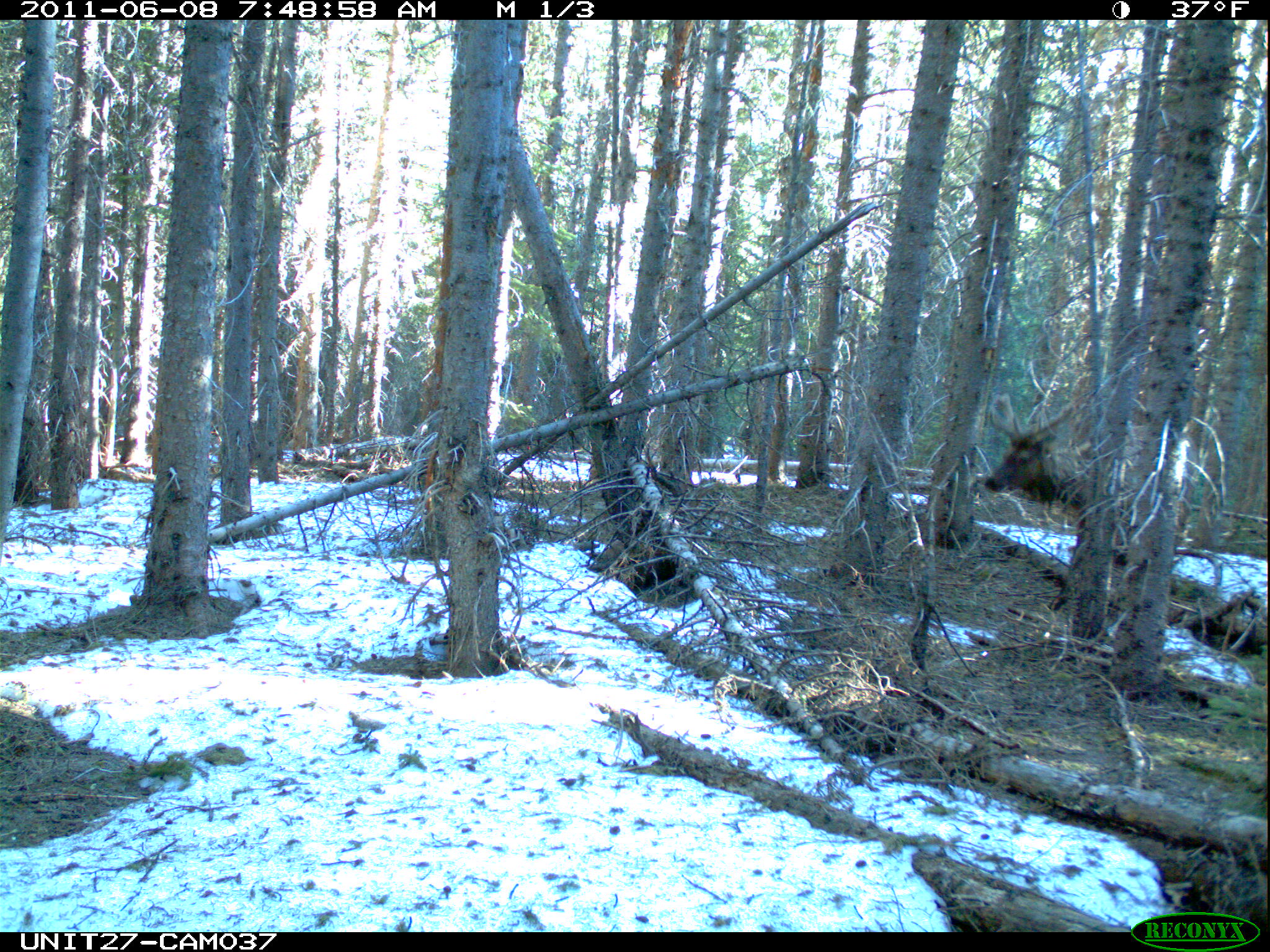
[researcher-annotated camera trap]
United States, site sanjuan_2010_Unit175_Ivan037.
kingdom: Animalia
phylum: Chordata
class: Mammalia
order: Artiodactyla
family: Cervidae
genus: Cervus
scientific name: Cervus elaphus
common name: red deer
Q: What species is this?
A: Cervus elaphus (red deer).